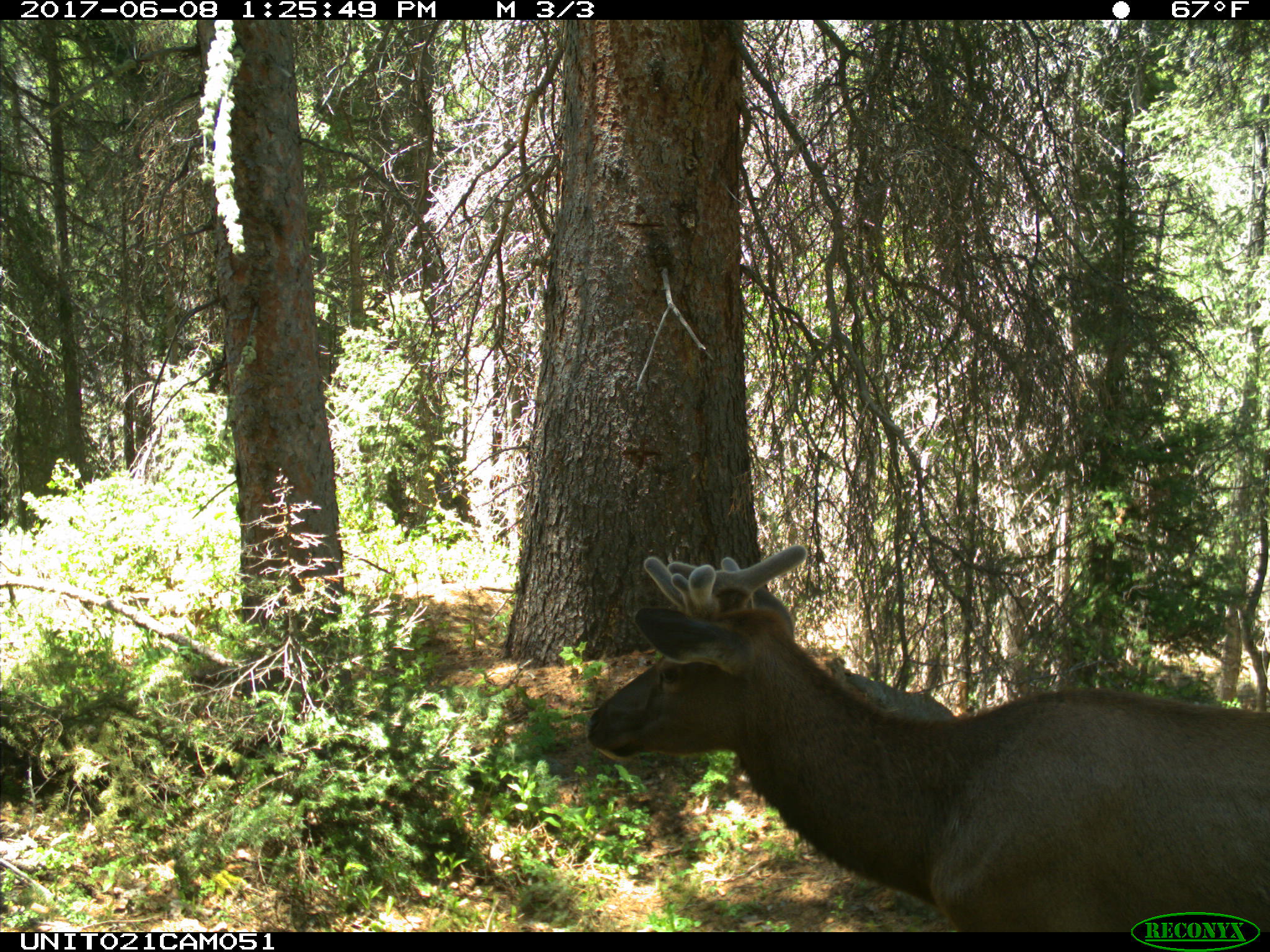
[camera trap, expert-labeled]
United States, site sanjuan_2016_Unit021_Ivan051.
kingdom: Animalia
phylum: Chordata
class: Mammalia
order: Artiodactyla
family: Cervidae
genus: Cervus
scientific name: Cervus elaphus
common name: red deer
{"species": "Cervus elaphus (red deer)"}